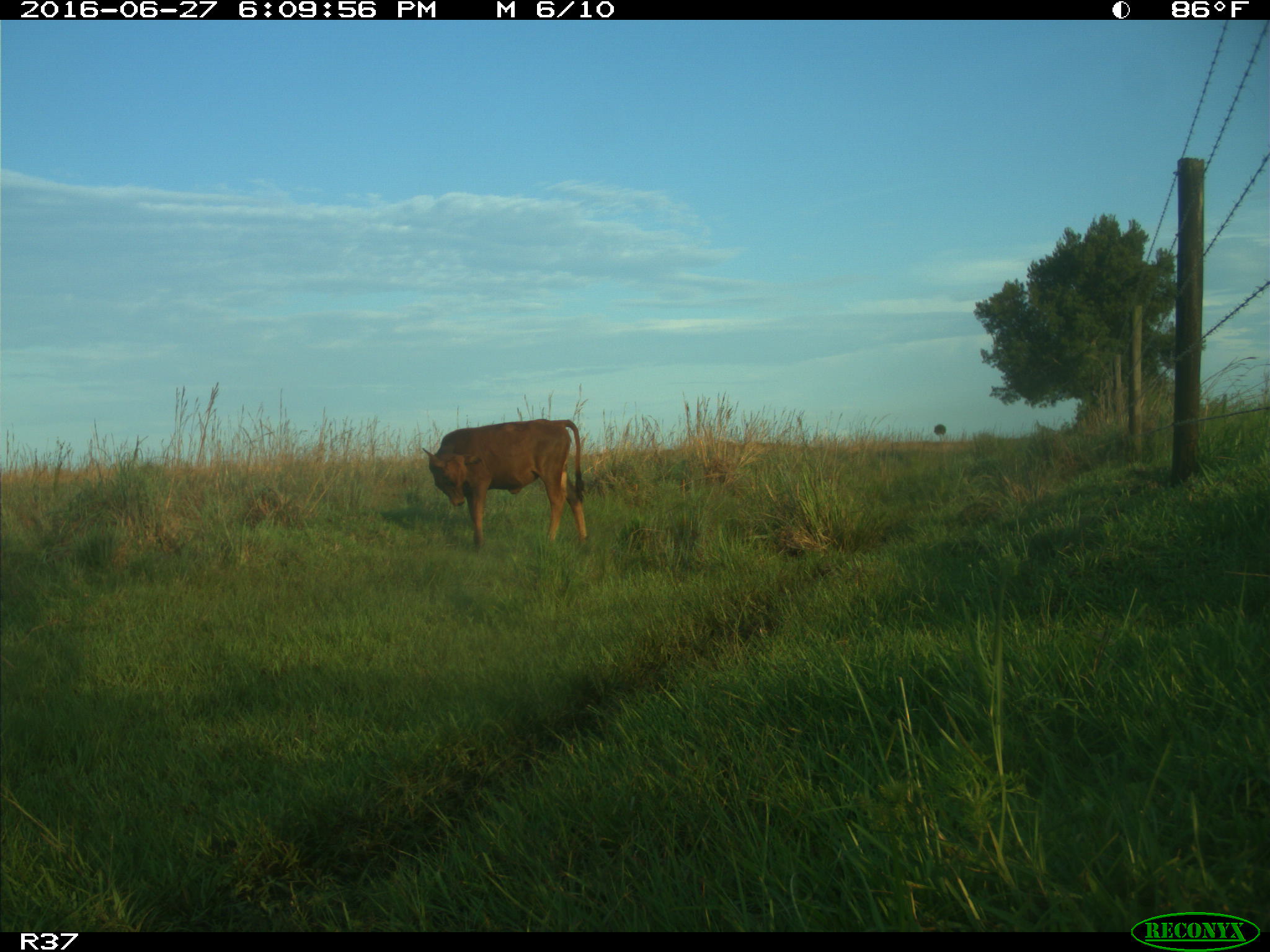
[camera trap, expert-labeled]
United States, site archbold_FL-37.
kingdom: Animalia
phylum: Chordata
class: Mammalia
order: Artiodactyla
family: Bovidae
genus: Bos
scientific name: Bos taurus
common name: domestic cow